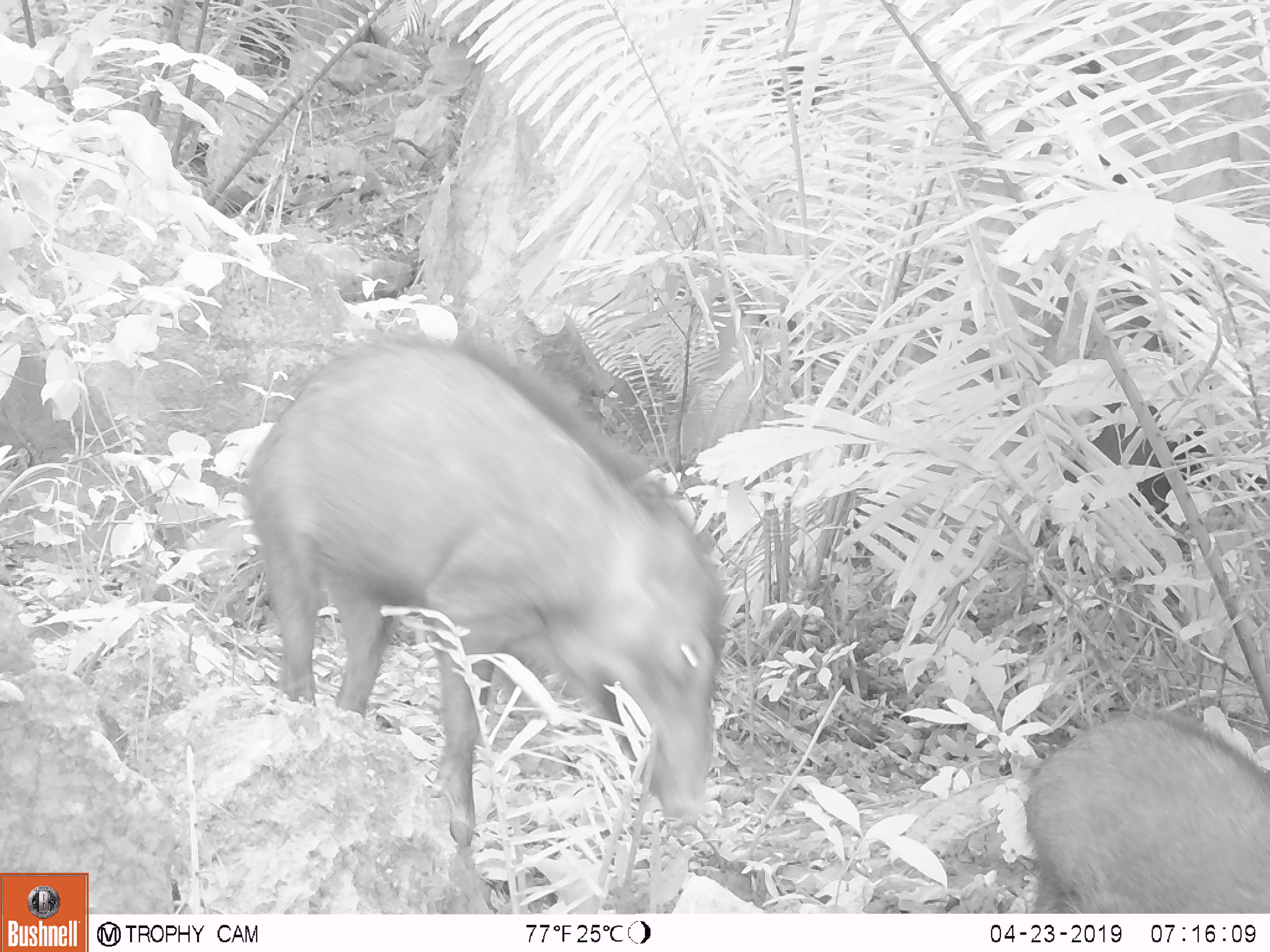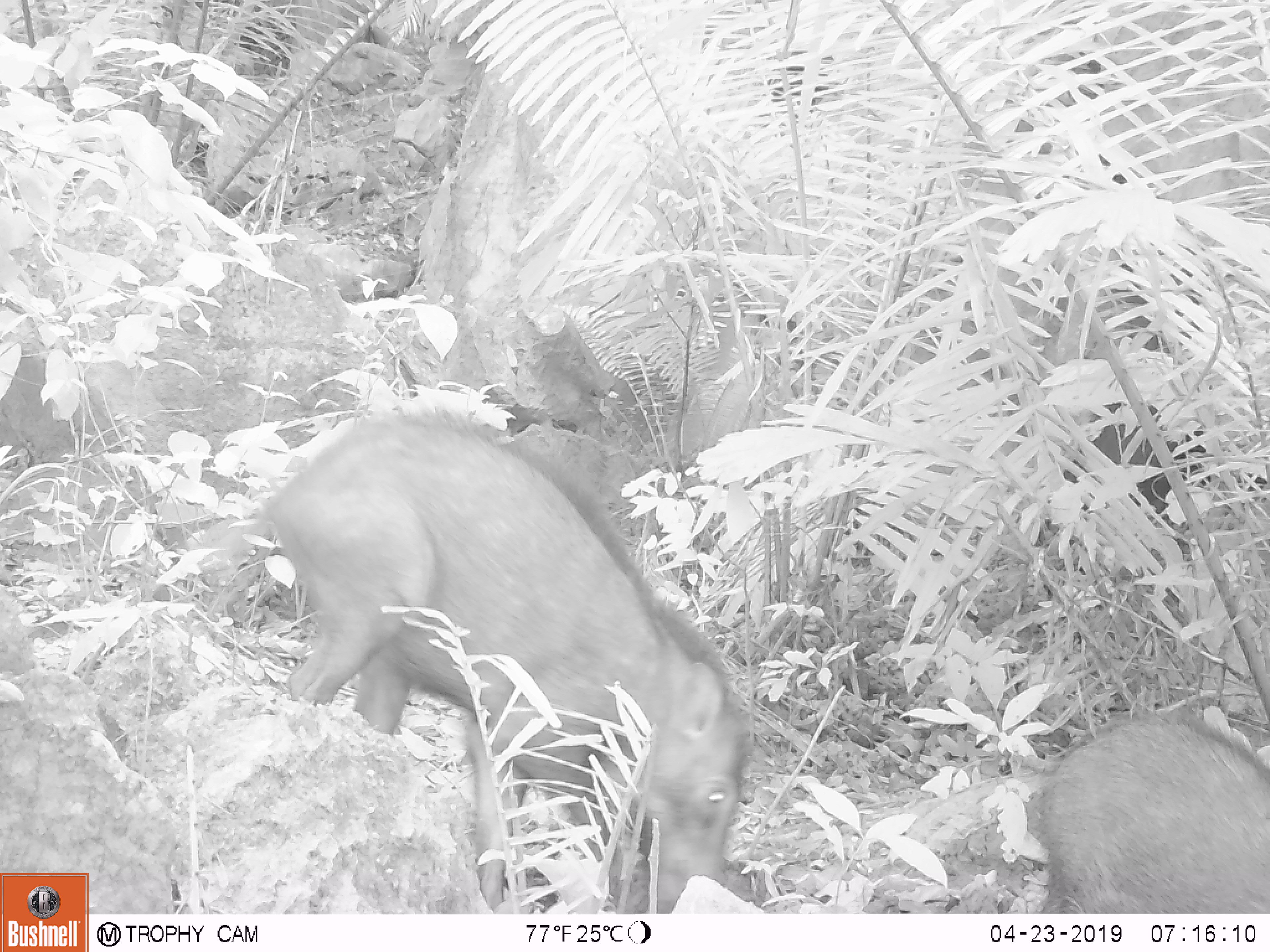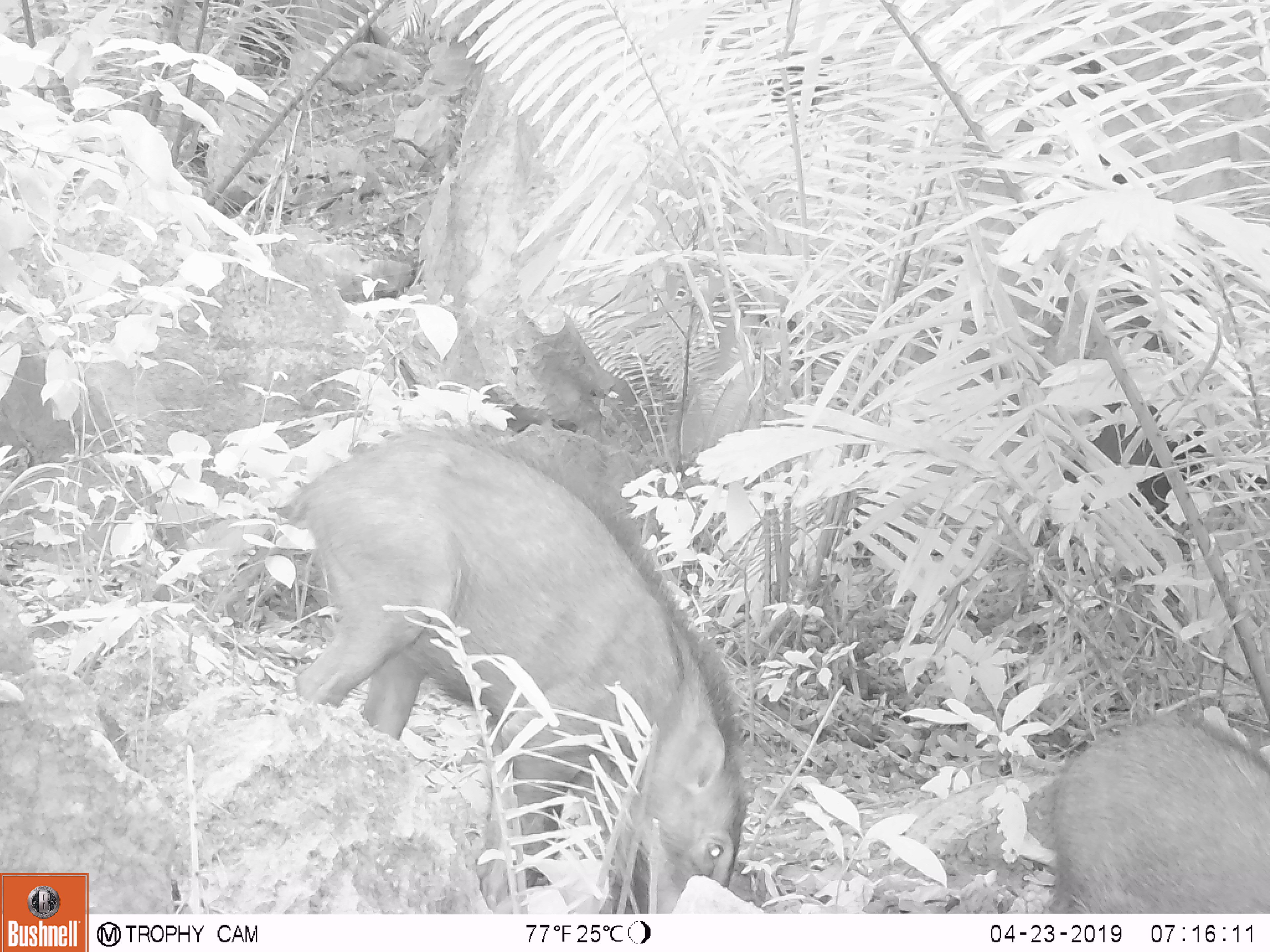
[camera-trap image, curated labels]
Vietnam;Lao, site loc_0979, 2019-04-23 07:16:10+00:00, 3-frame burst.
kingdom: Animalia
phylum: Chordata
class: Mammalia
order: Artiodactyla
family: Suidae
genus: Sus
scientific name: Sus scrofa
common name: eurasian wild pig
Eurasian wild pig (Sus scrofa). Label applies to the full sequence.